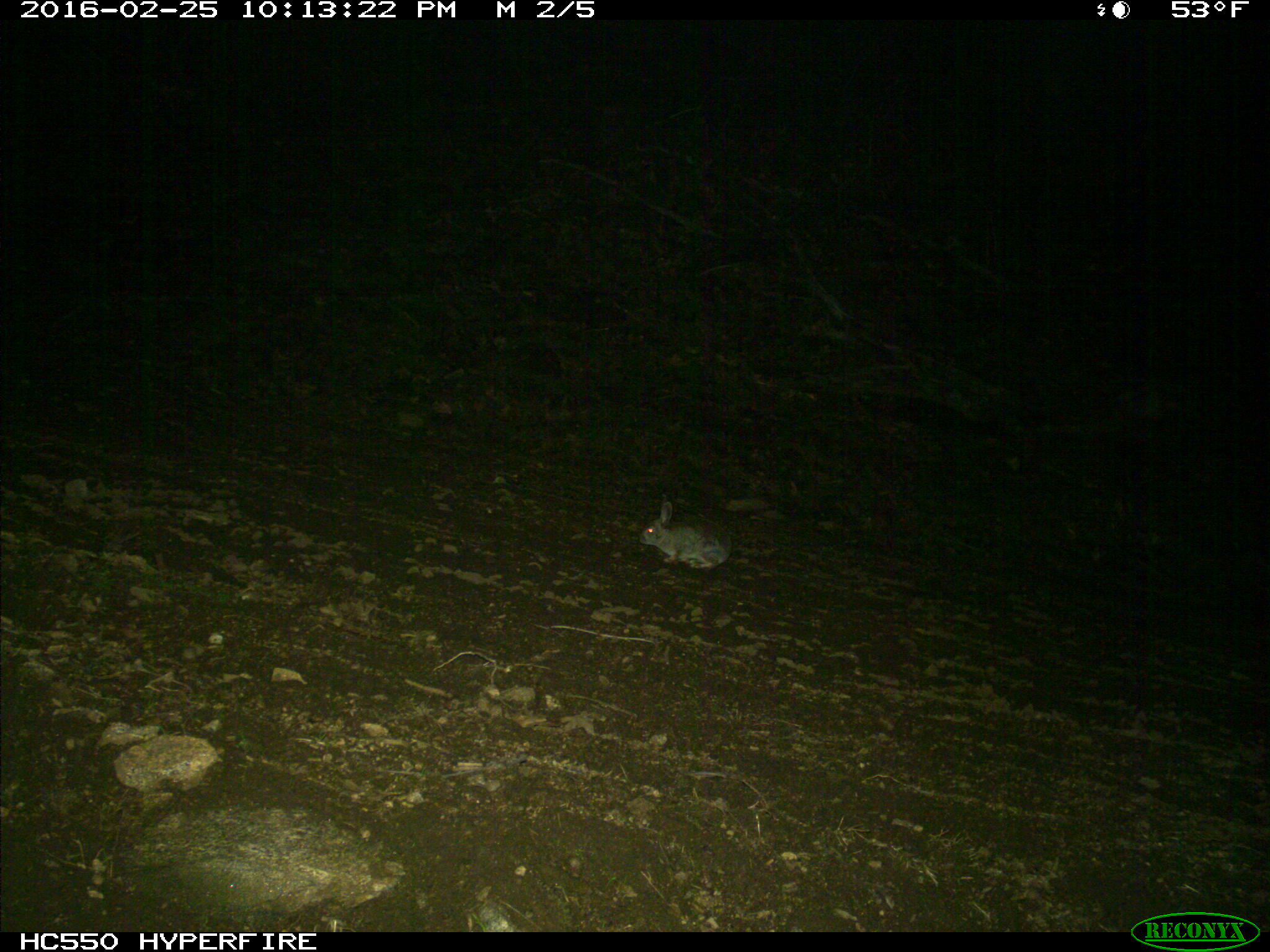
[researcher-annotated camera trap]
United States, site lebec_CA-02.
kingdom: Animalia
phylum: Chordata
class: Mammalia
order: Lagomorpha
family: Leporidae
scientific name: Leporidae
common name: rabbits and hares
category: unidentified rabbit